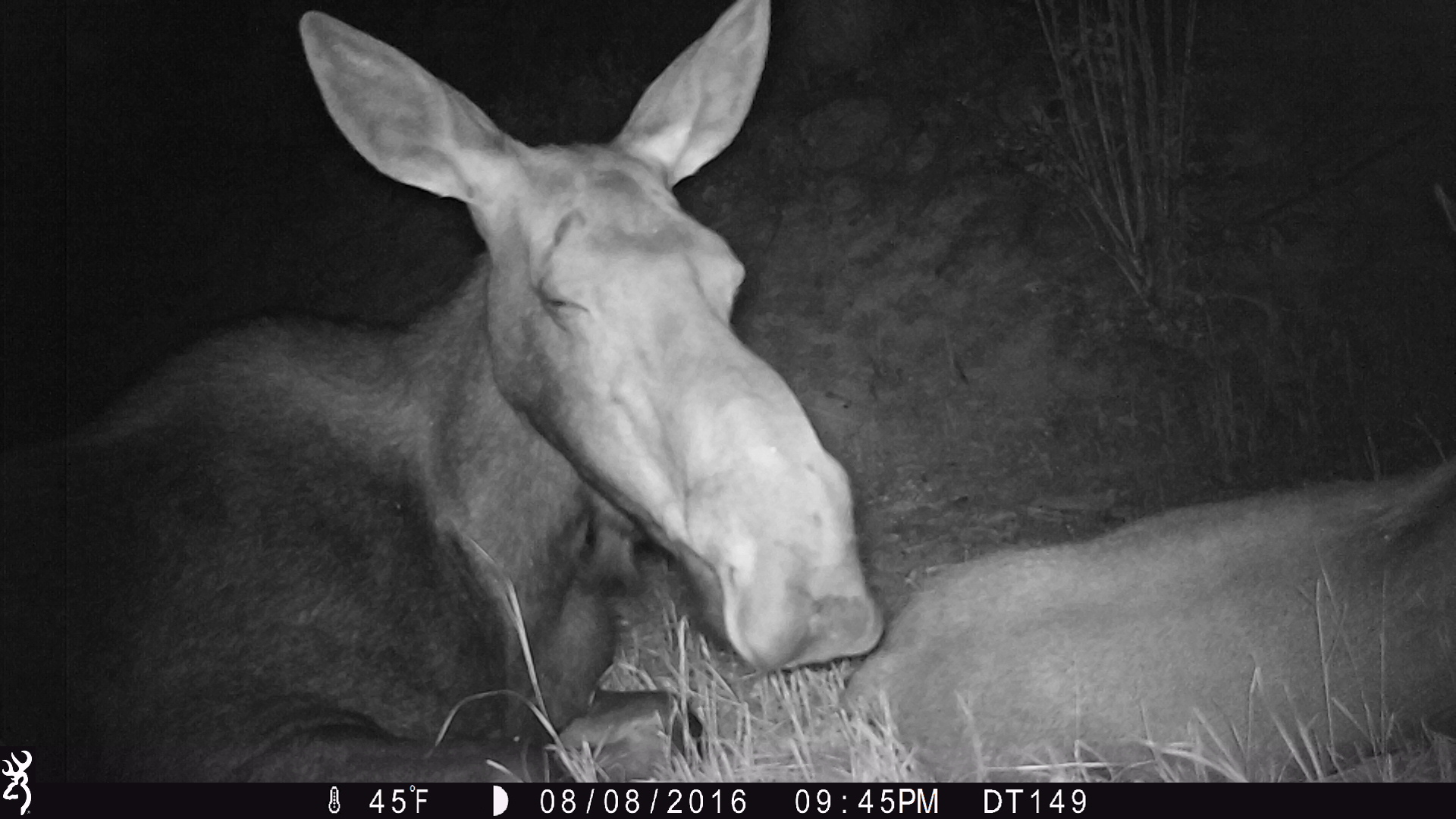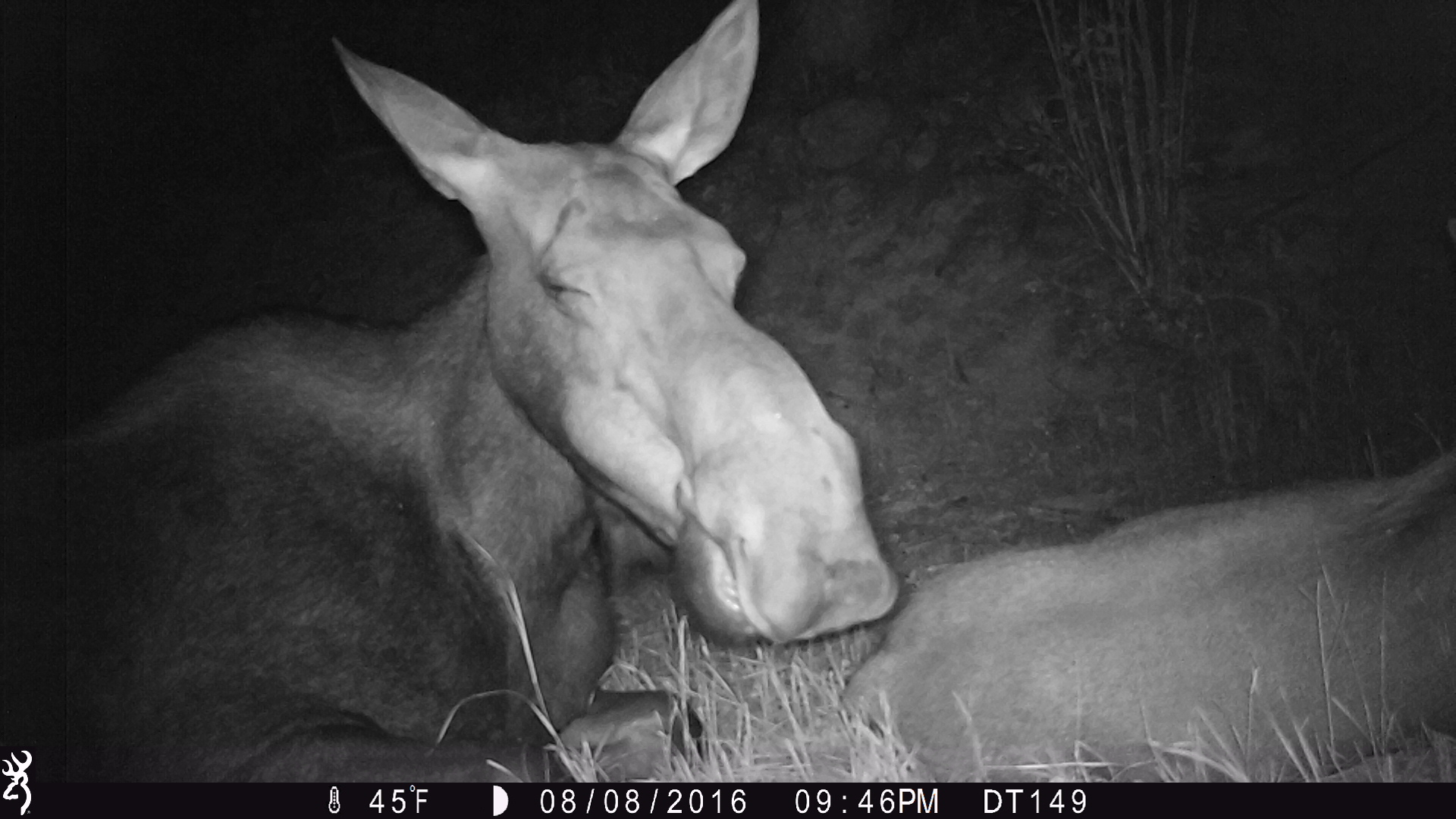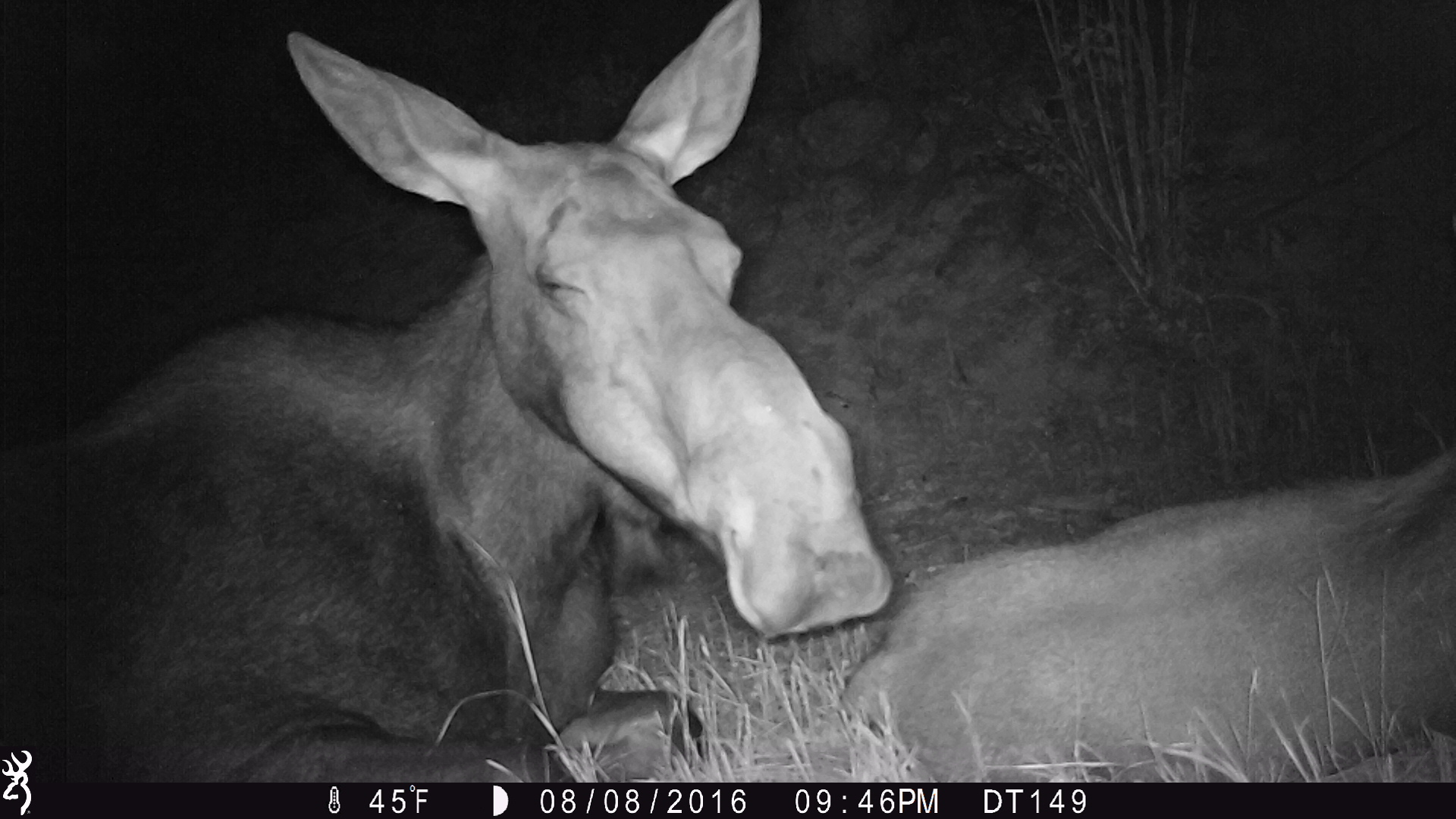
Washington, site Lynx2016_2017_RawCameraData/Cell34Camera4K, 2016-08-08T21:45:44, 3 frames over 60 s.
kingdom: Animalia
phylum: Chordata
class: Mammalia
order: Artiodactyla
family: Cervidae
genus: Alces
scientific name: Alces alces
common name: moose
Alces alces (moose). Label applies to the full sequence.